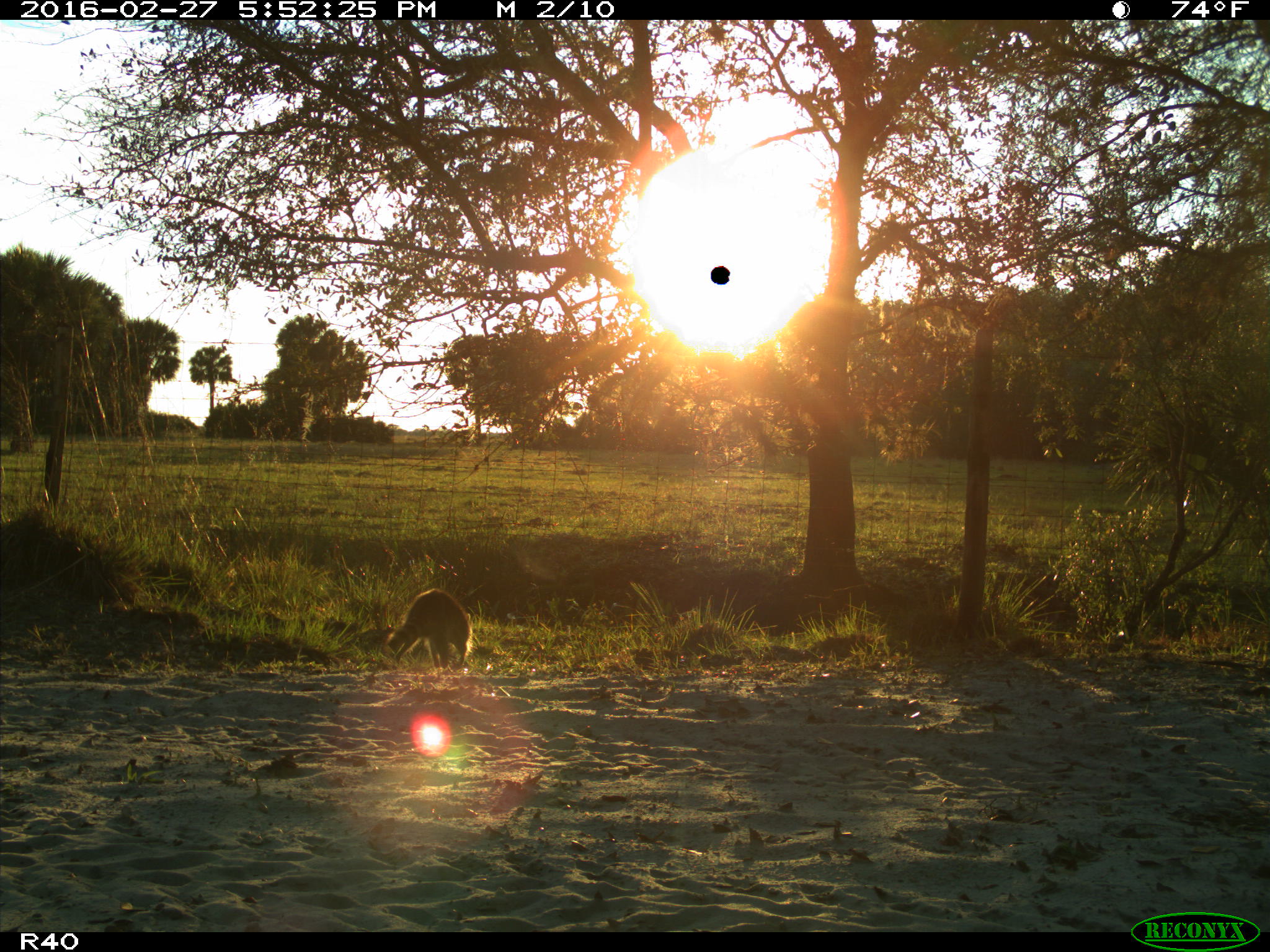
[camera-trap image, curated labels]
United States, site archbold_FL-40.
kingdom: Animalia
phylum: Chordata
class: Mammalia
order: Carnivora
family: Procyonidae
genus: Procyon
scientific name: Procyon lotor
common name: common raccoon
Procyon lotor (common raccoon).